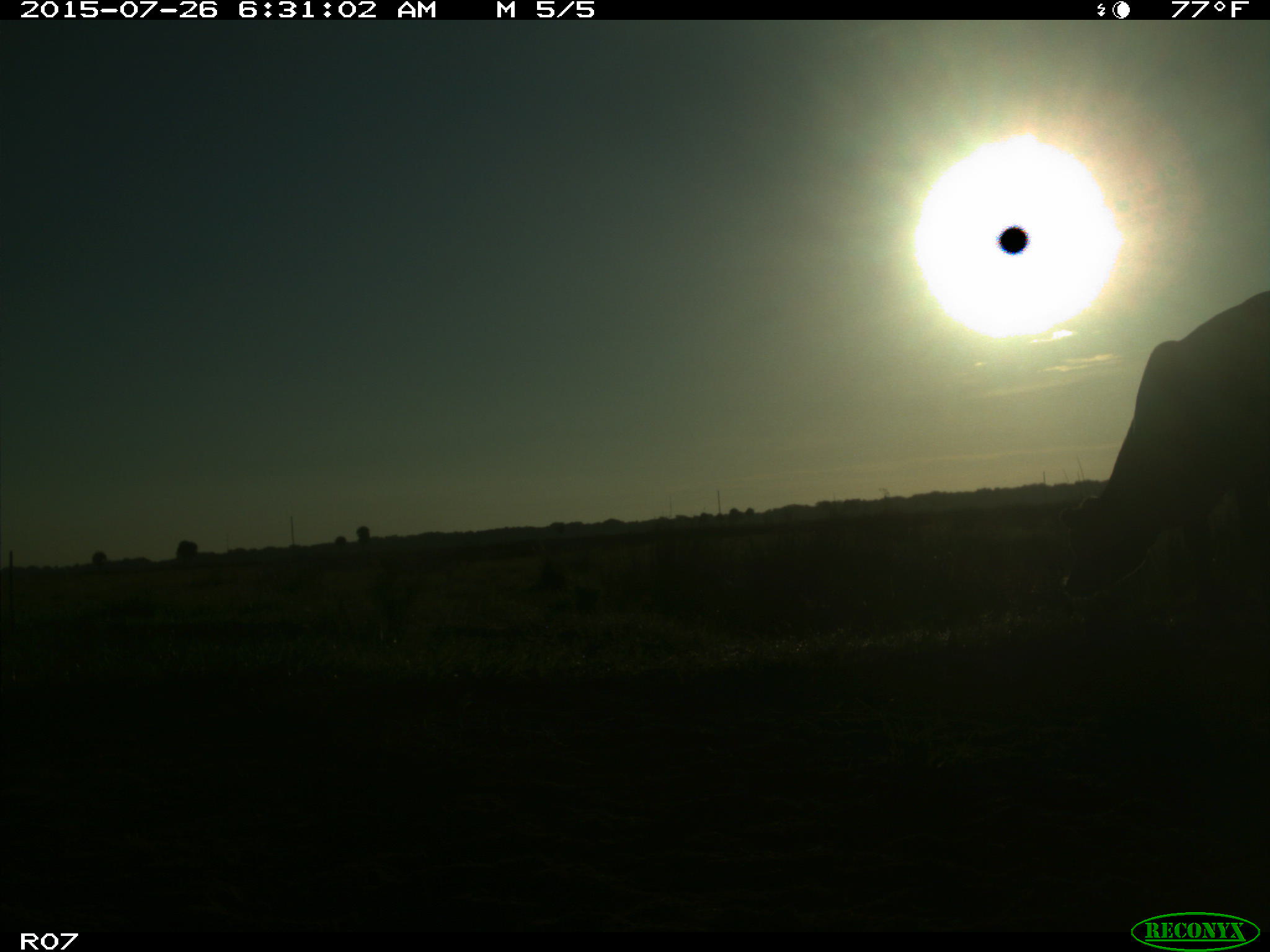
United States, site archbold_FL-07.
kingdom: Animalia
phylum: Chordata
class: Mammalia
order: Artiodactyla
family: Bovidae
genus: Bos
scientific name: Bos taurus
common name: domestic cow